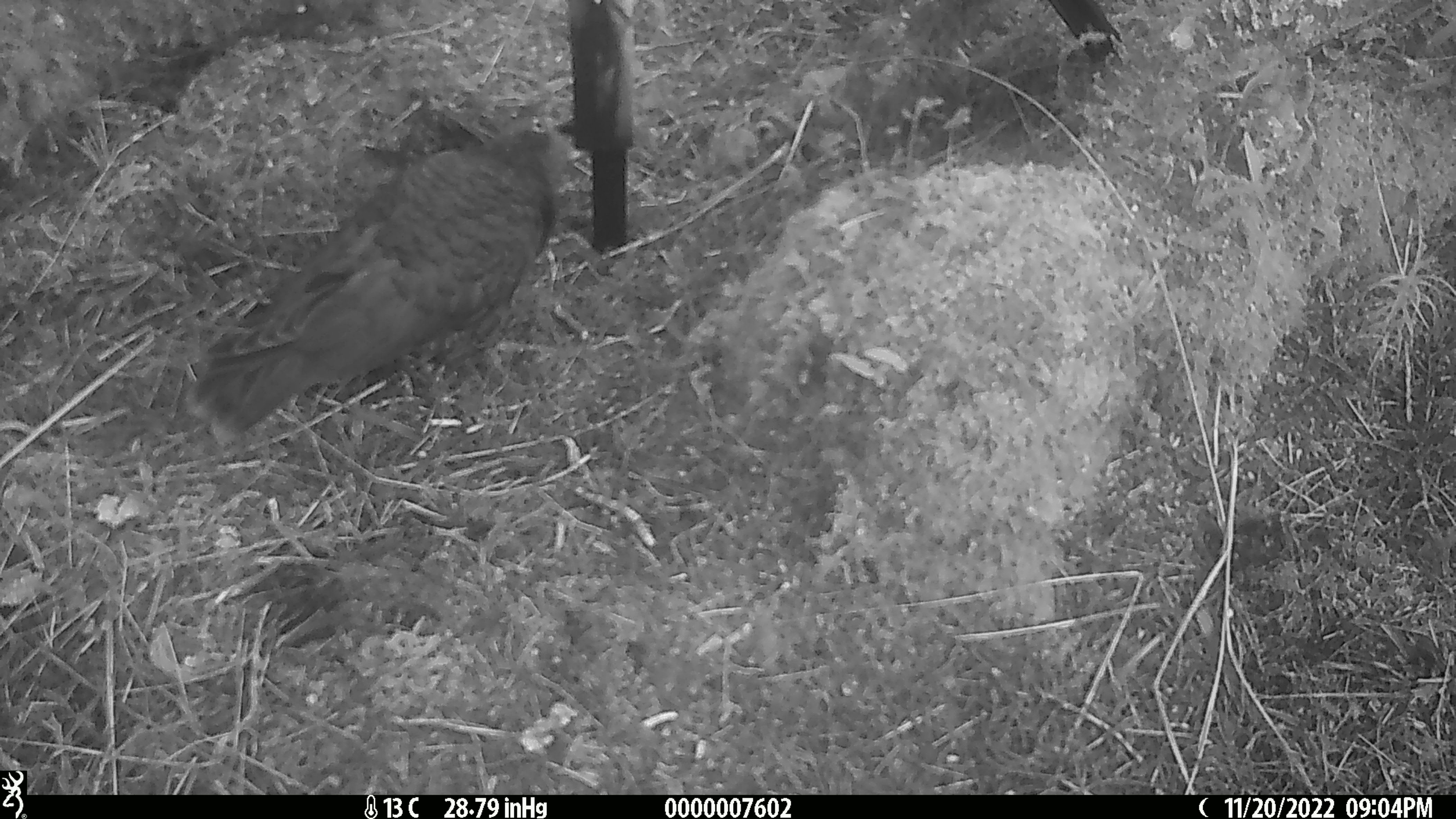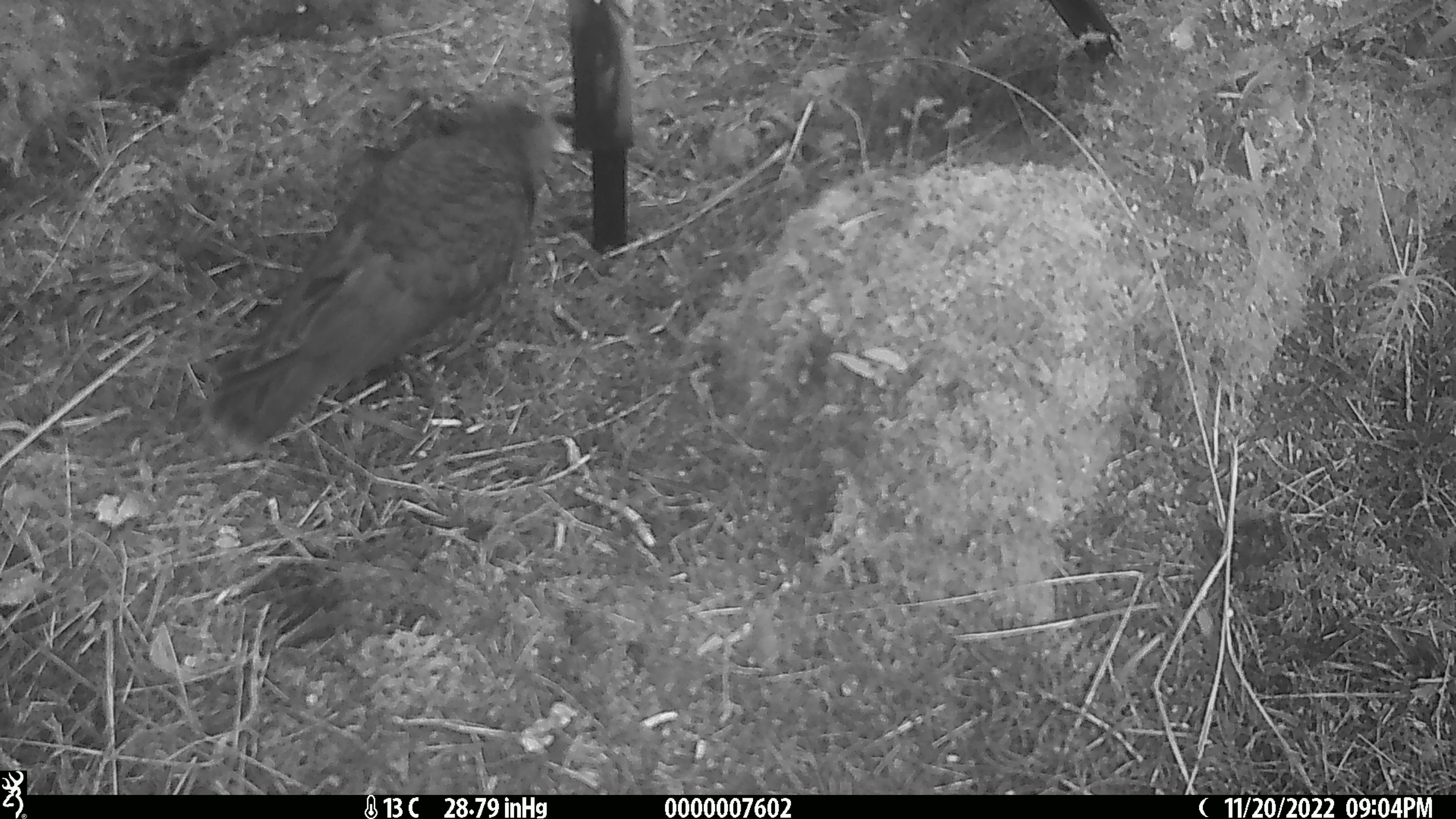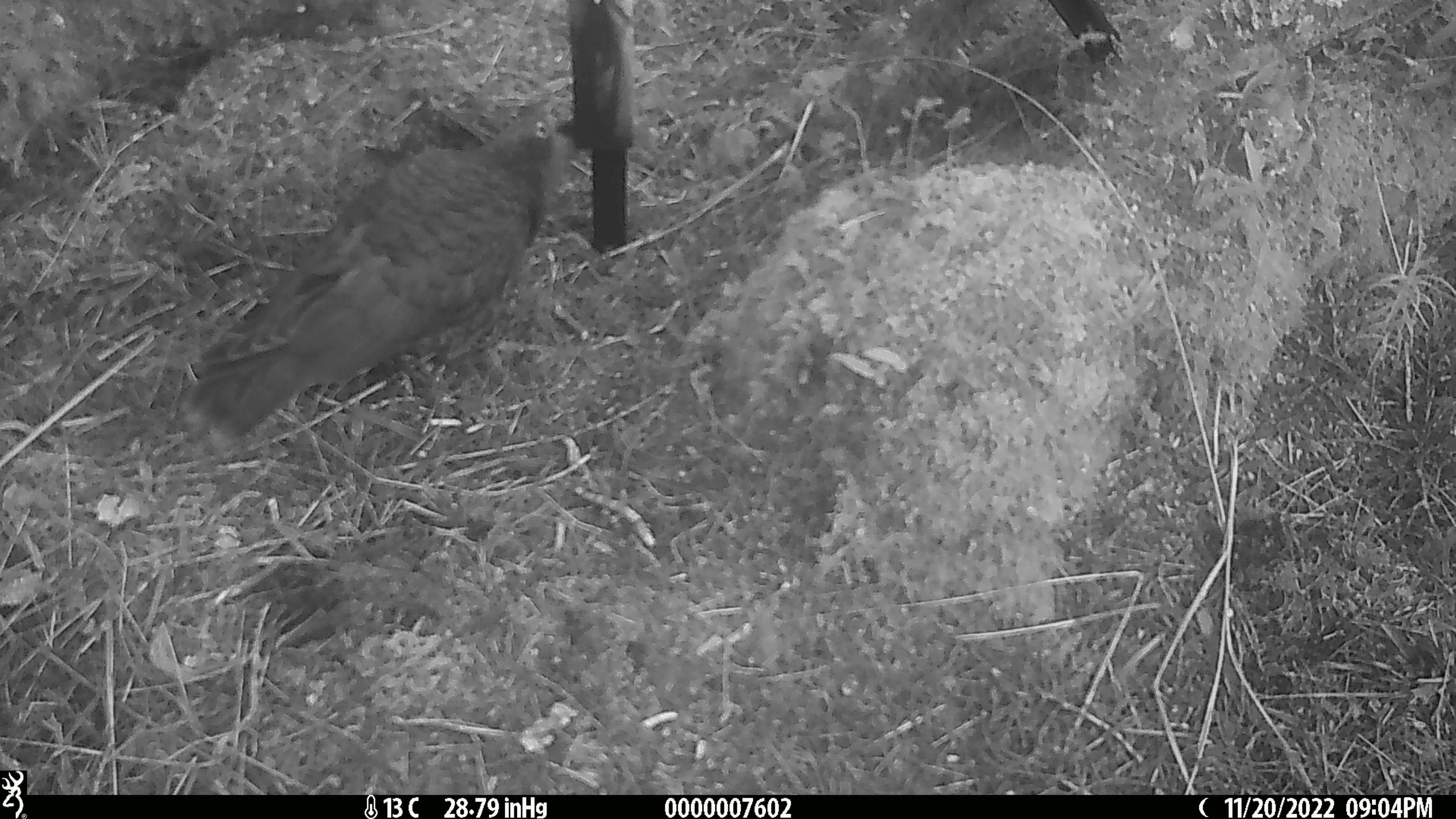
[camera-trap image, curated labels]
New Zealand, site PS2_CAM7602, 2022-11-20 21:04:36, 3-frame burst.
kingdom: Animalia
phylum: Chordata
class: Aves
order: Psittaciformes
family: Strigopidae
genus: Nestor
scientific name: Nestor notabilis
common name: kea